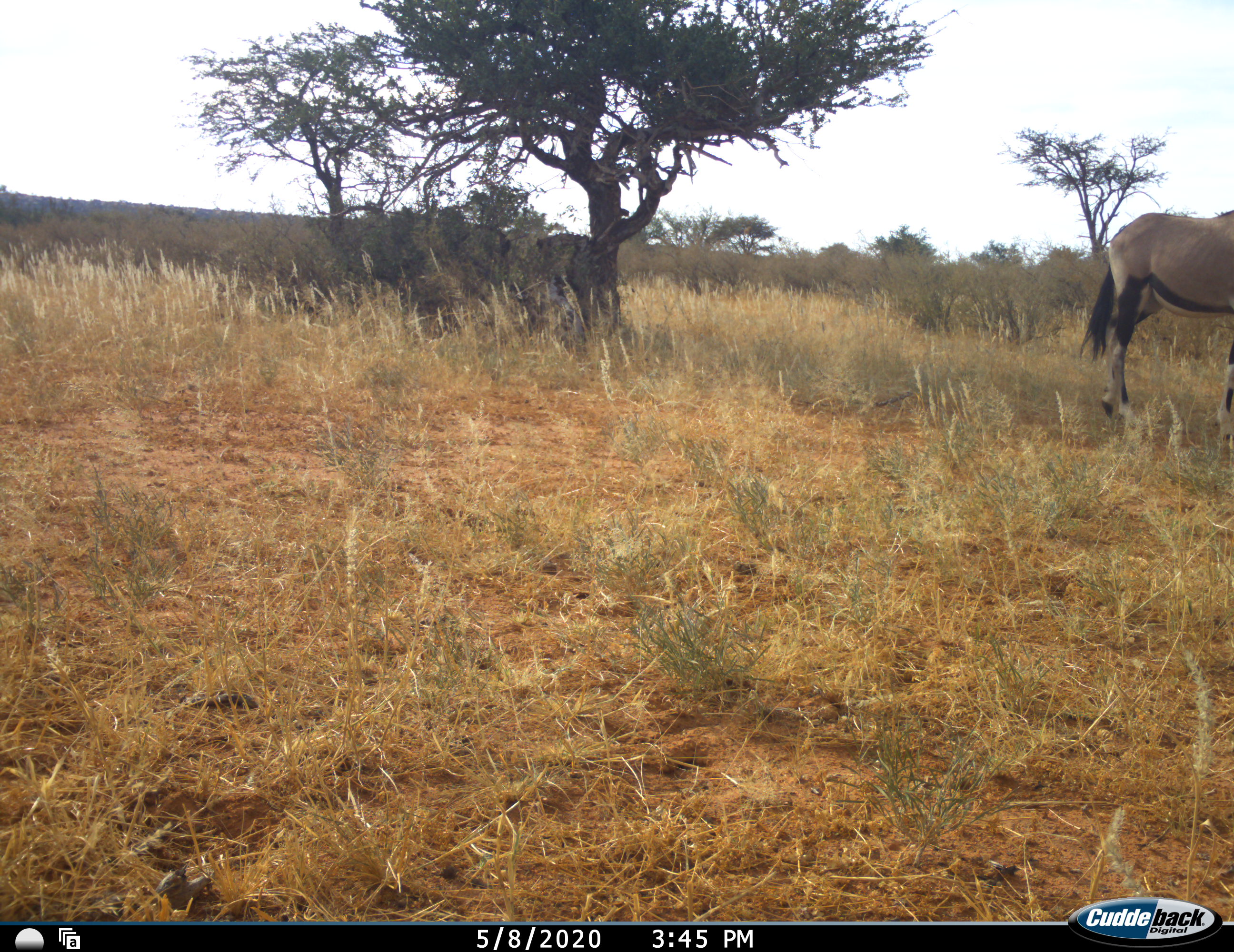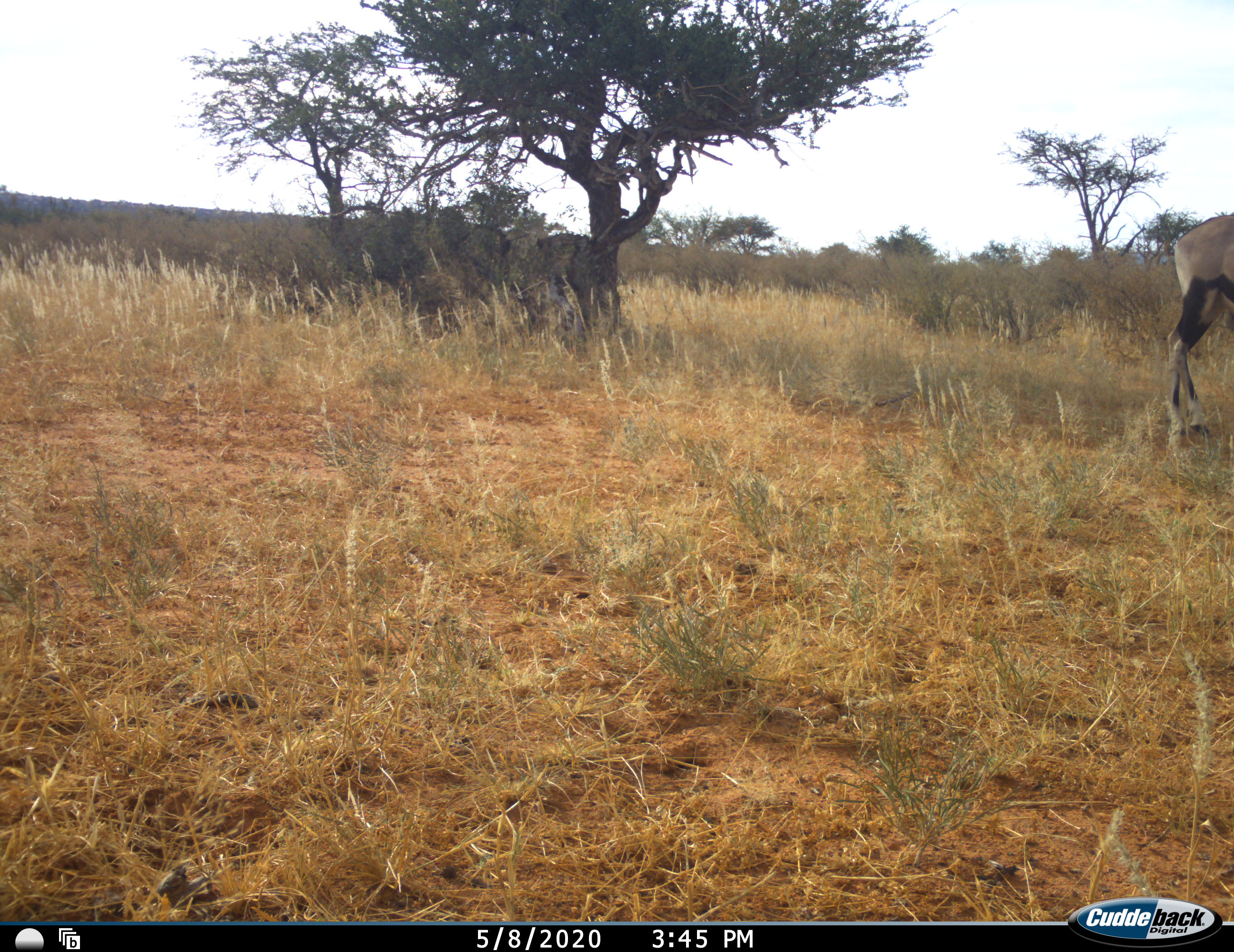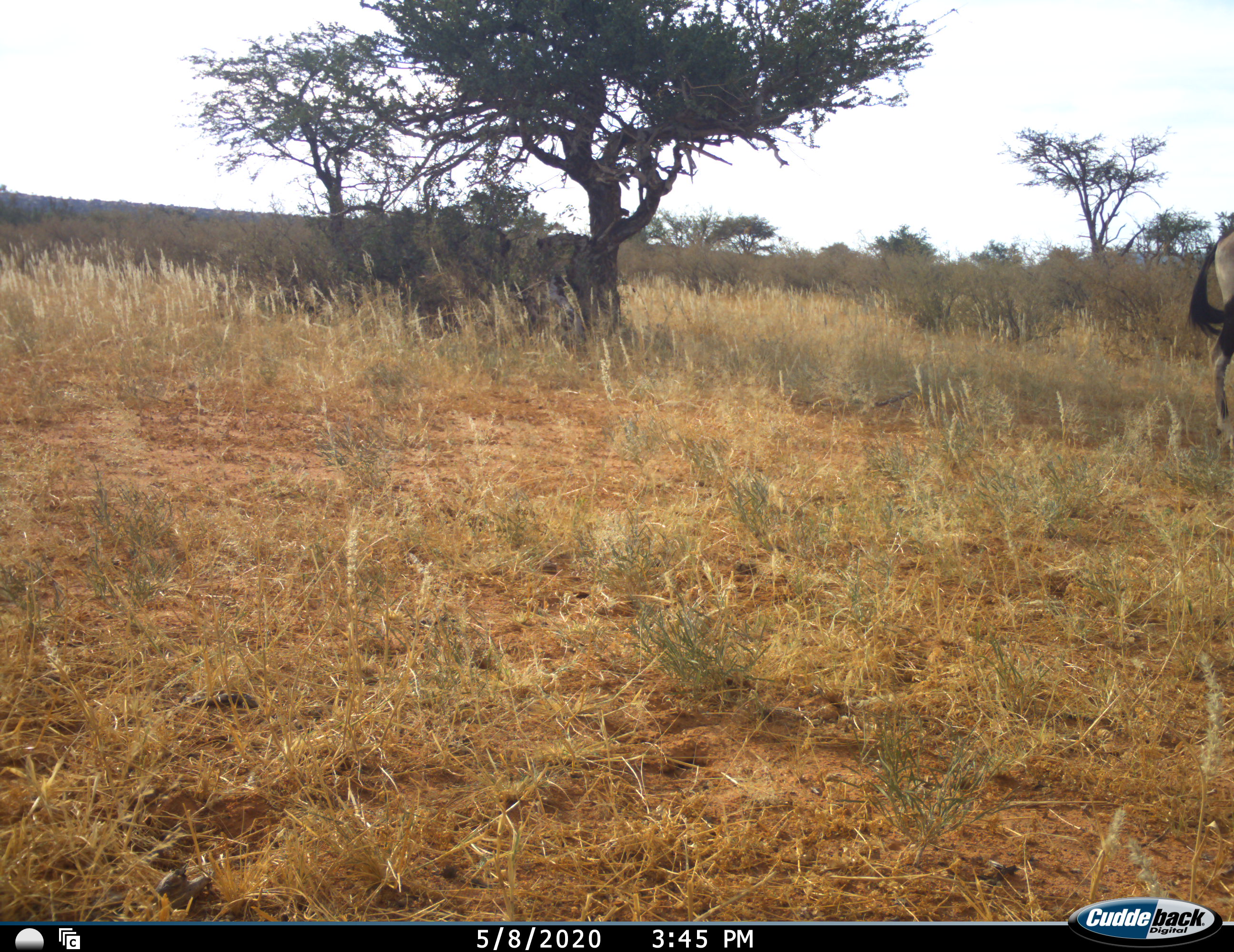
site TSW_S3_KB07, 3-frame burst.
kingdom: Animalia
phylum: Chordata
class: Mammalia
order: Artiodactyla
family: Bovidae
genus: Oryx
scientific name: Oryx gazella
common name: gemsbok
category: oryx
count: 1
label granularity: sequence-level